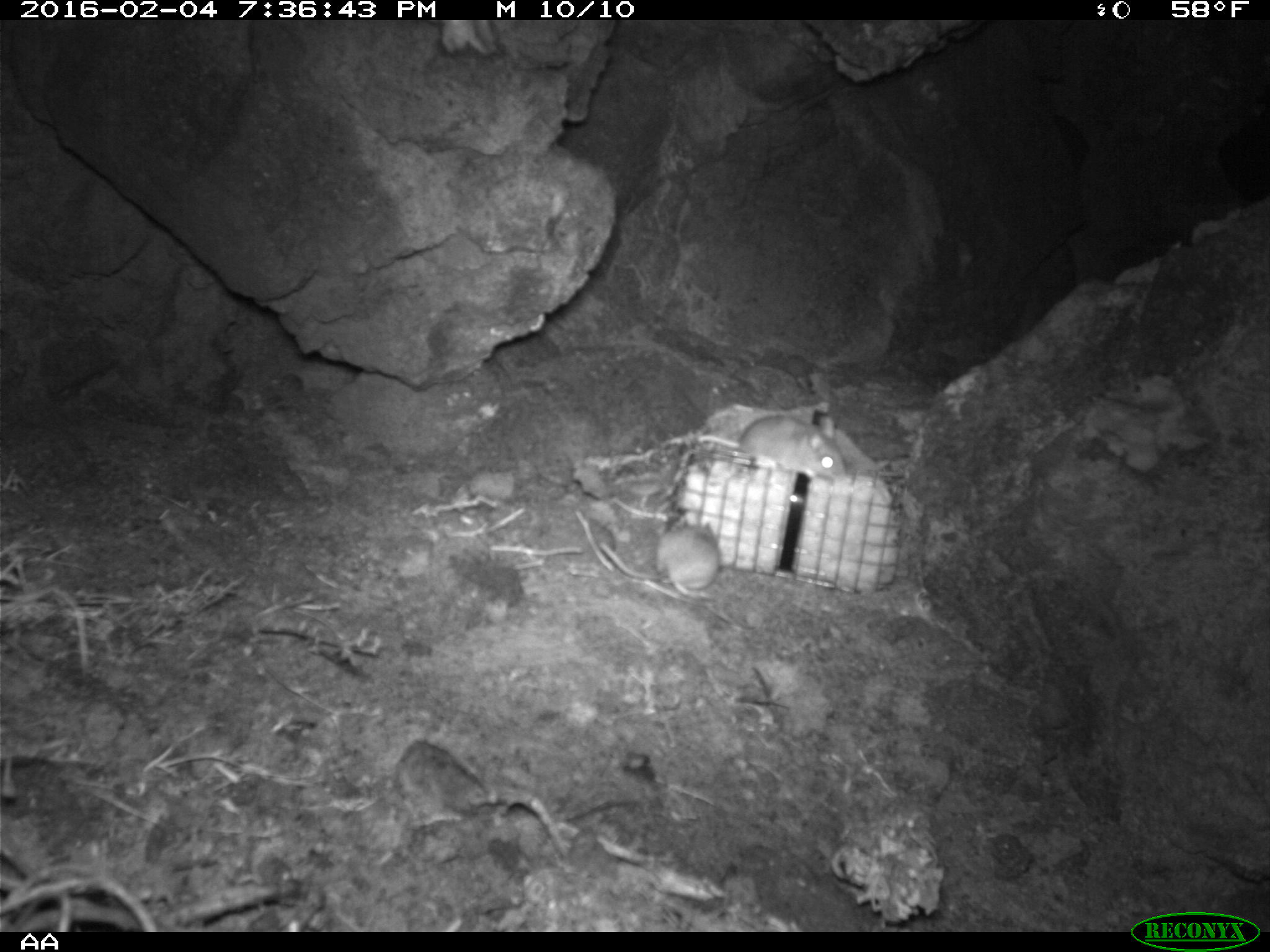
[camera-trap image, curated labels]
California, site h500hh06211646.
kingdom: Animalia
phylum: Chordata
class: Mammalia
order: Rodentia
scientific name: Rodentia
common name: rodent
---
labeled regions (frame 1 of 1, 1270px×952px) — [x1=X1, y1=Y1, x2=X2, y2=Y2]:
rodent: [x1=735, y1=409, x2=851, y2=484]; [x1=659, y1=511, x2=721, y2=596]